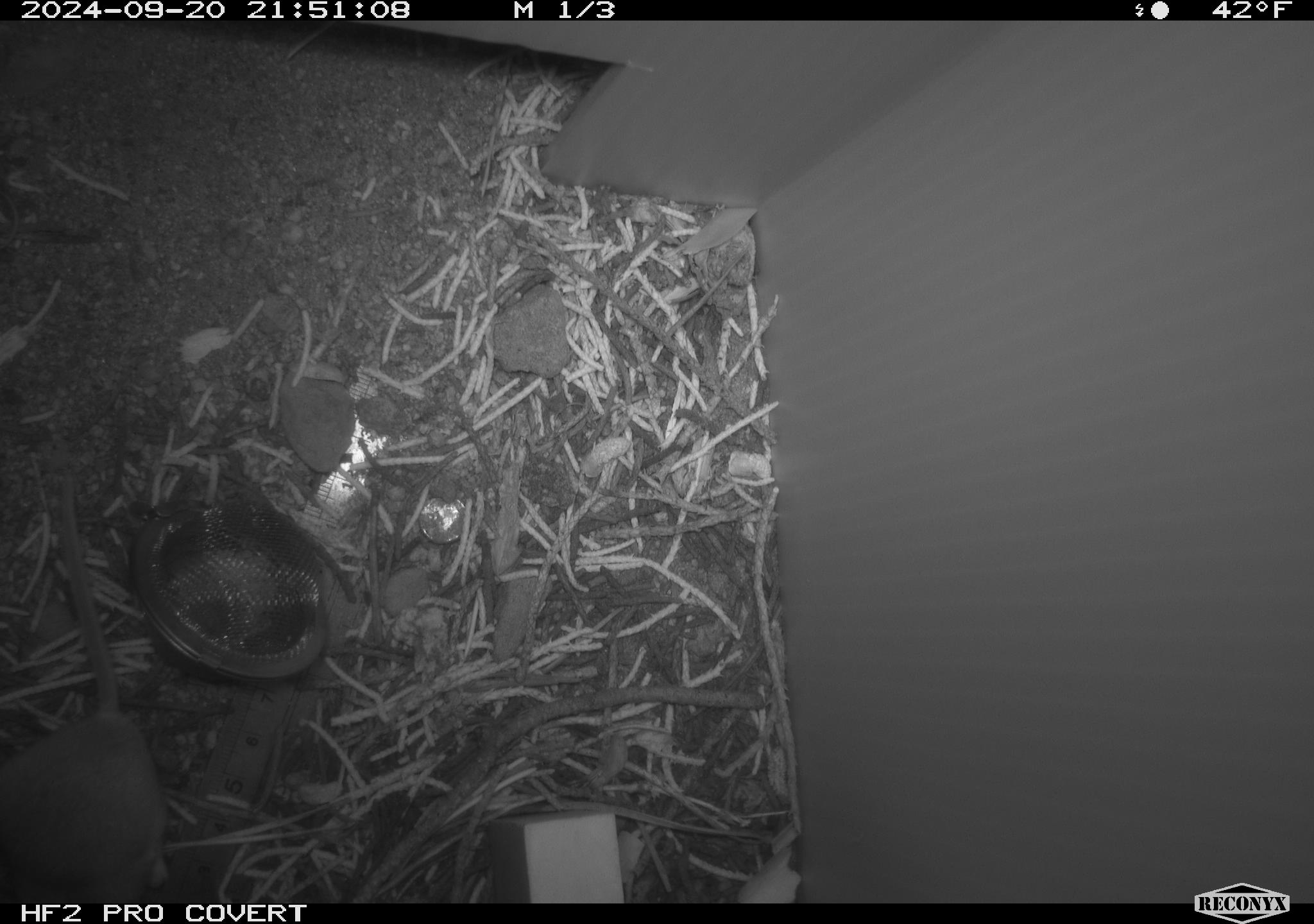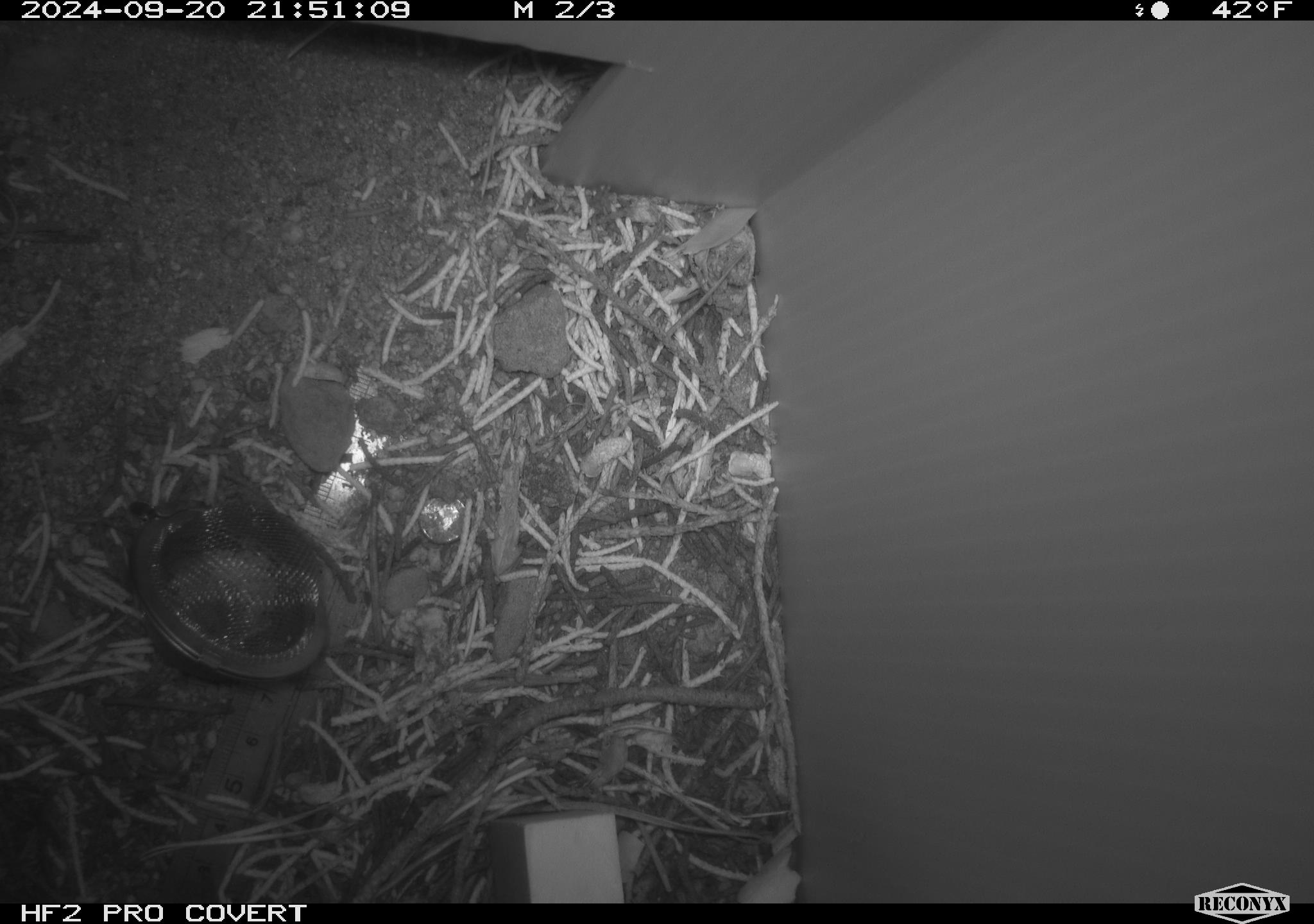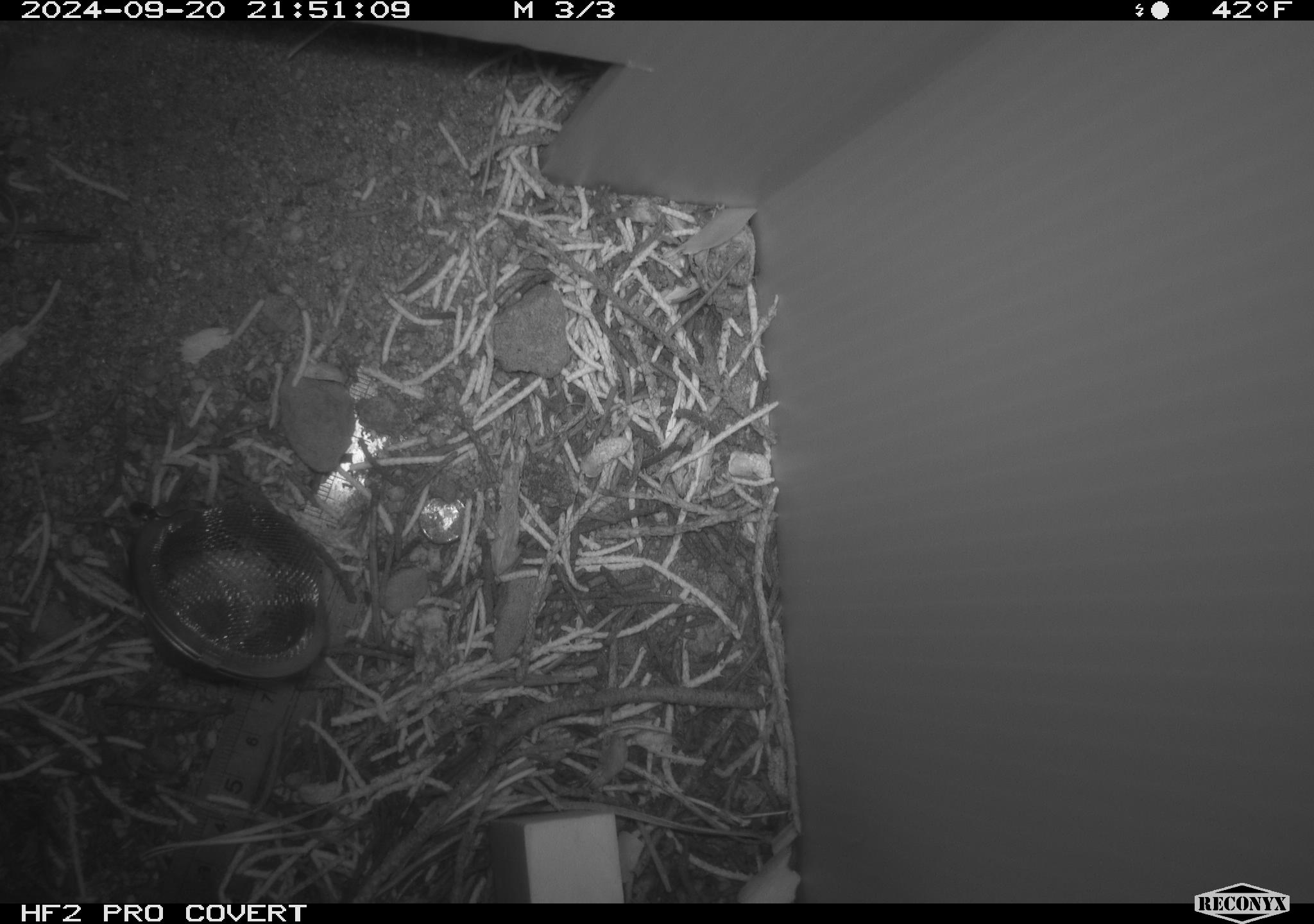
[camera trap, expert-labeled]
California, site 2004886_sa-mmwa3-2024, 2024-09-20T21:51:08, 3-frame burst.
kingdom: Animalia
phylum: Chordata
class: Mammalia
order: Rodentia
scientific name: Rodentia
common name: mouse species